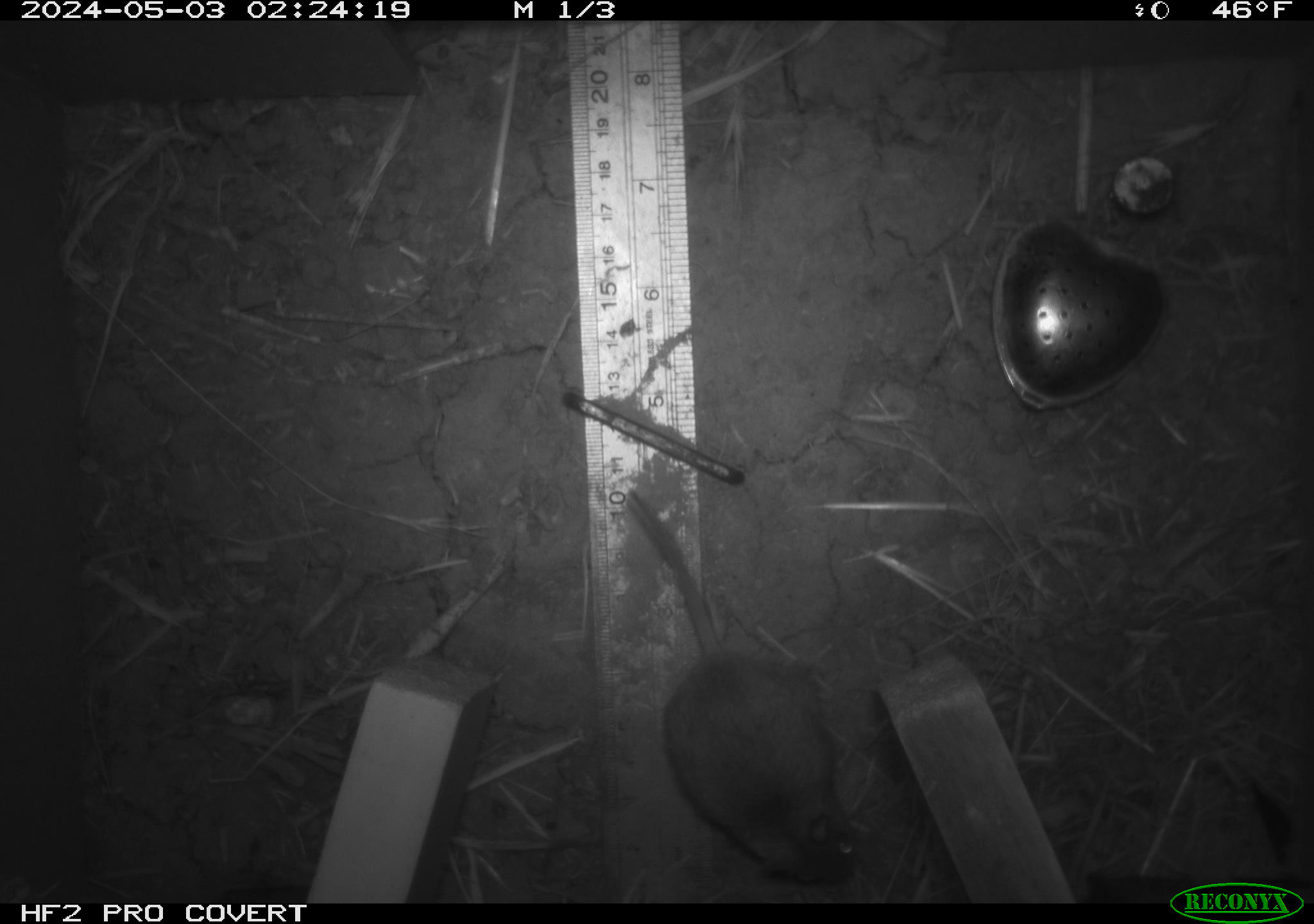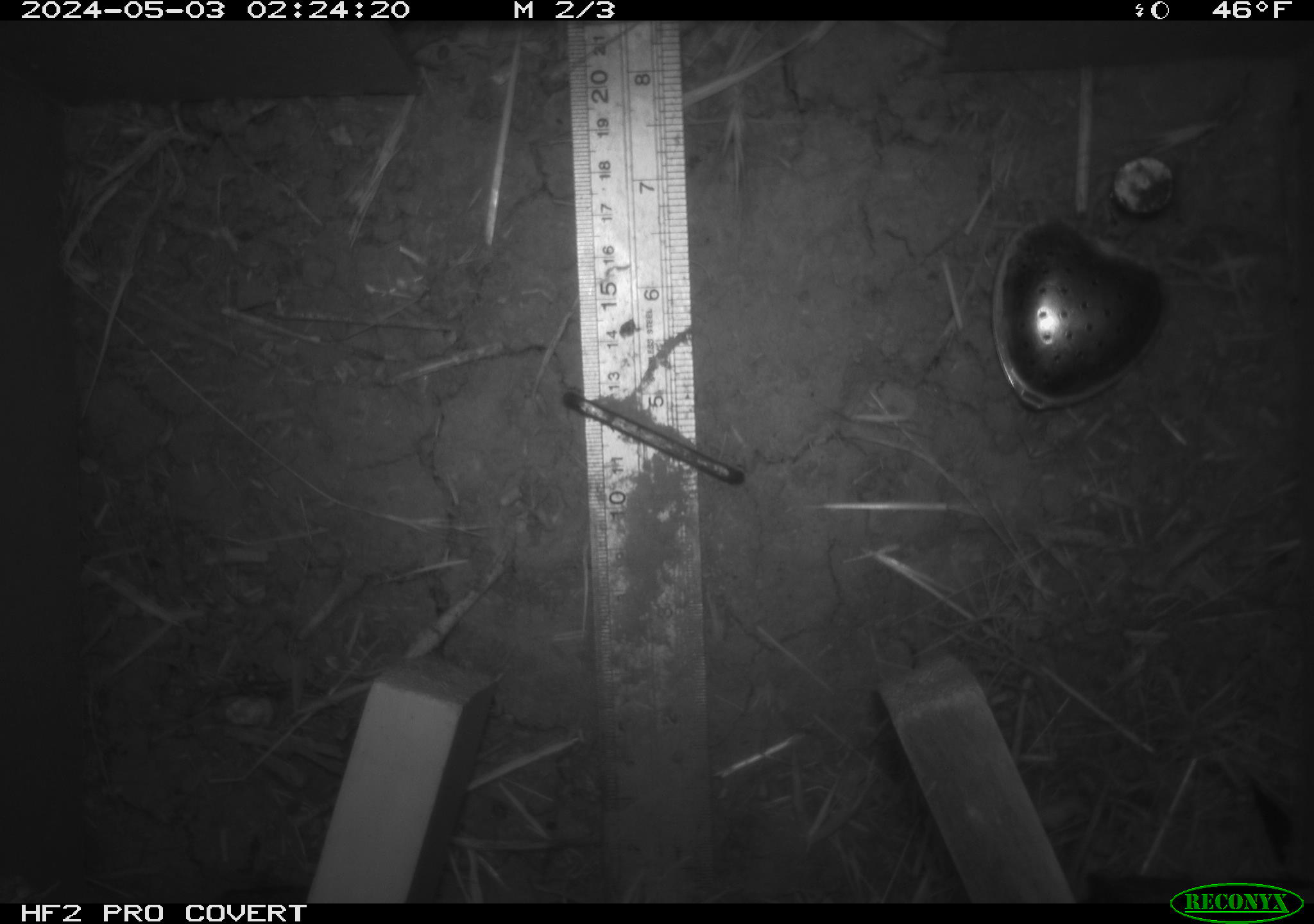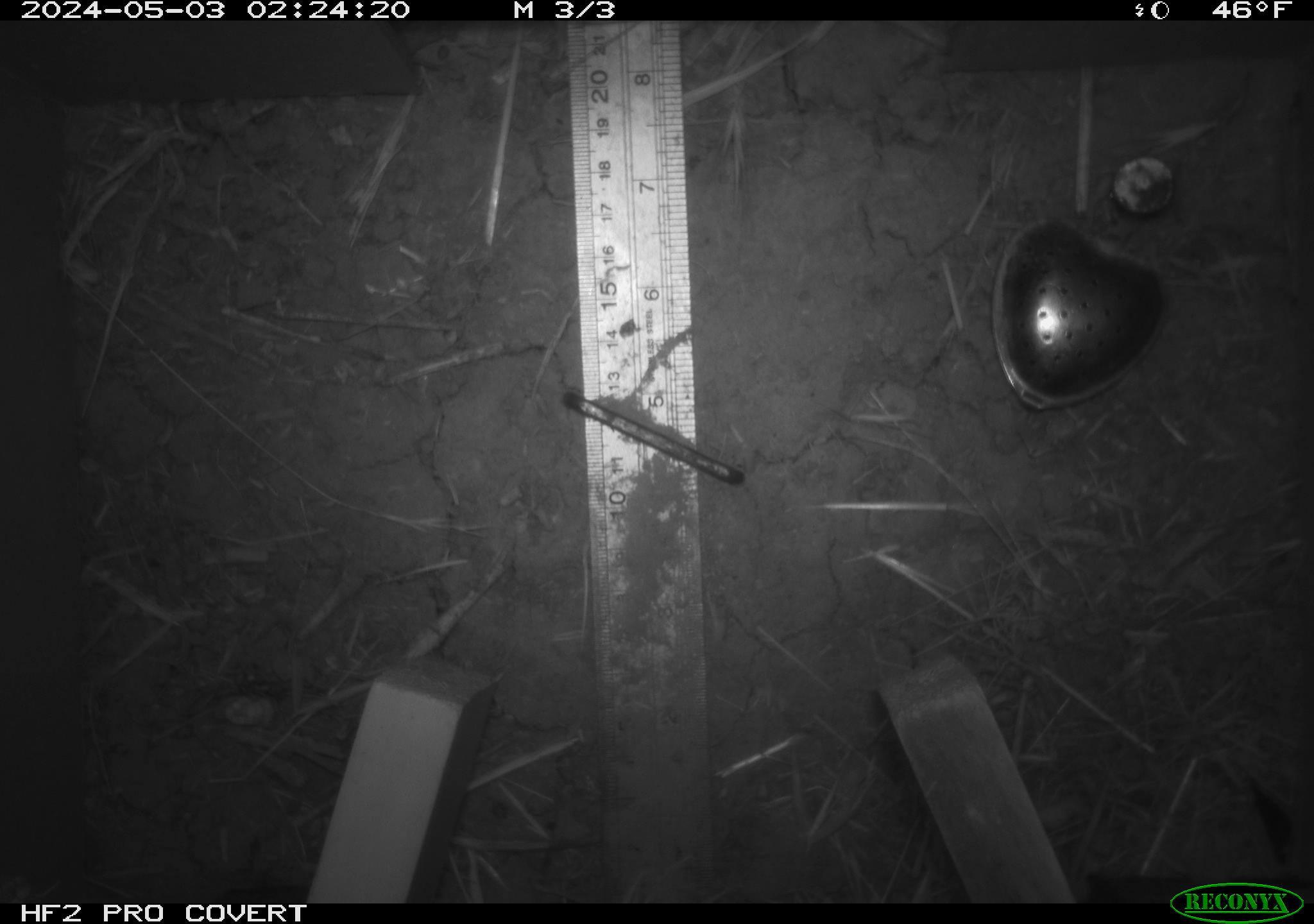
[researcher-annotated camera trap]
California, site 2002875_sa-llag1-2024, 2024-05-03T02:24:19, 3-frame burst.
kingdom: Animalia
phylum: Chordata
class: Mammalia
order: Rodentia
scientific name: Rodentia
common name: mouse species